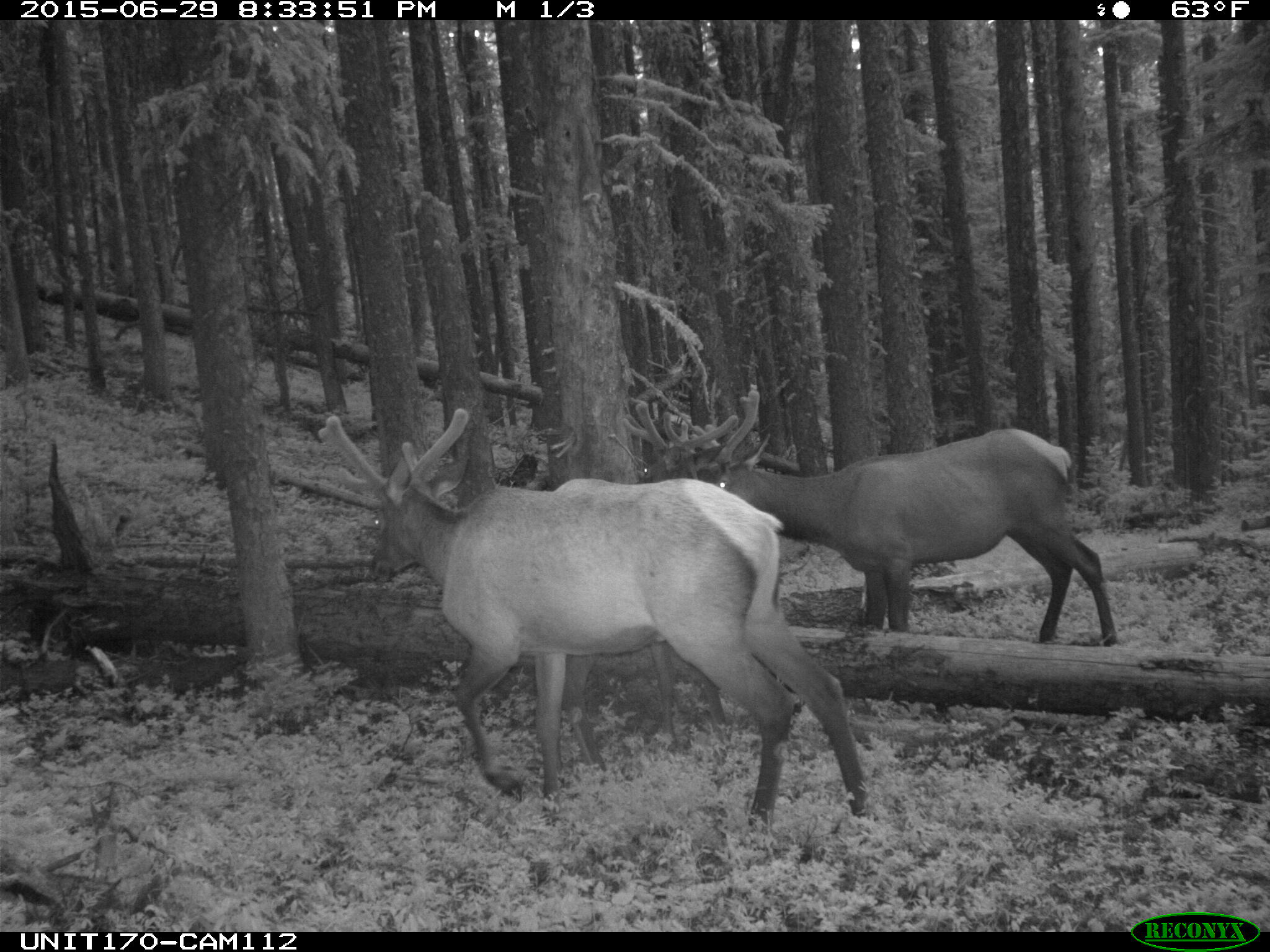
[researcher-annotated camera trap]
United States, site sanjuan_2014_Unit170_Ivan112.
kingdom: Animalia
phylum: Chordata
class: Mammalia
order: Artiodactyla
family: Cervidae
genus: Cervus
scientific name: Cervus elaphus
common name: red deer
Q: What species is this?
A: Cervus elaphus (red deer).